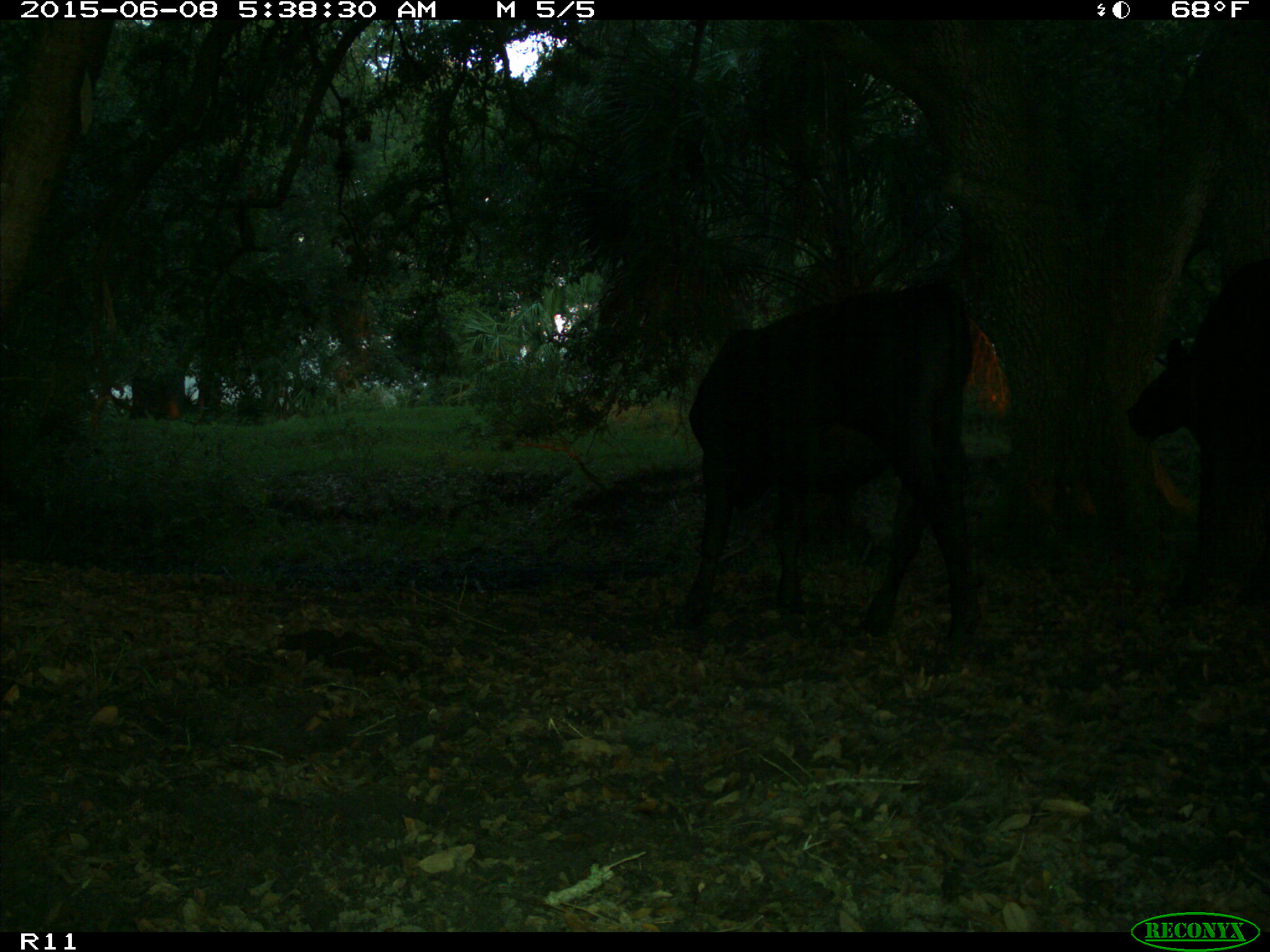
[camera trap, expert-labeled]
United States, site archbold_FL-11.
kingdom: Animalia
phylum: Chordata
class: Mammalia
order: Artiodactyla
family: Bovidae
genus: Bos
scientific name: Bos taurus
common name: domestic cow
Bos taurus (domestic cow).